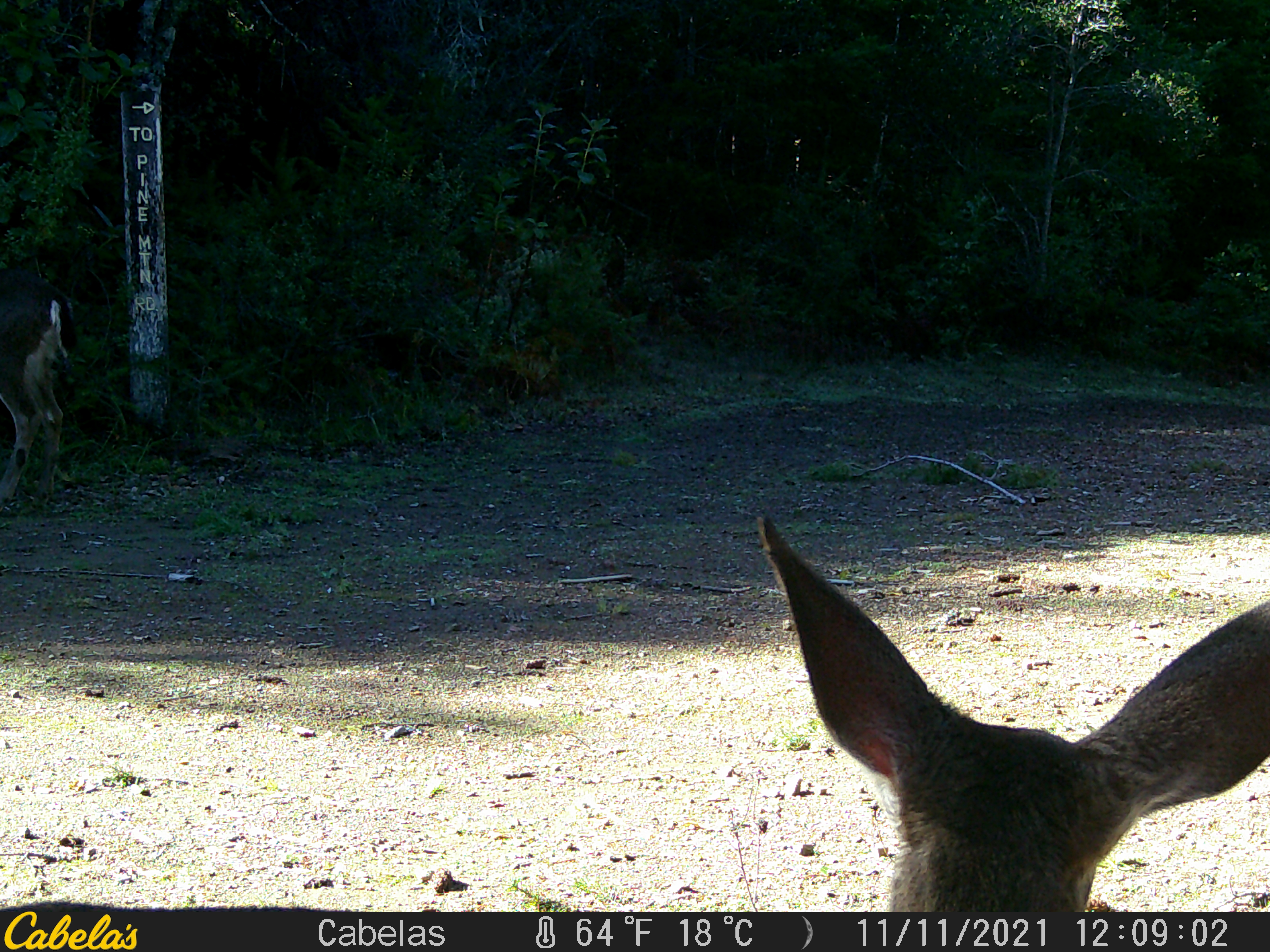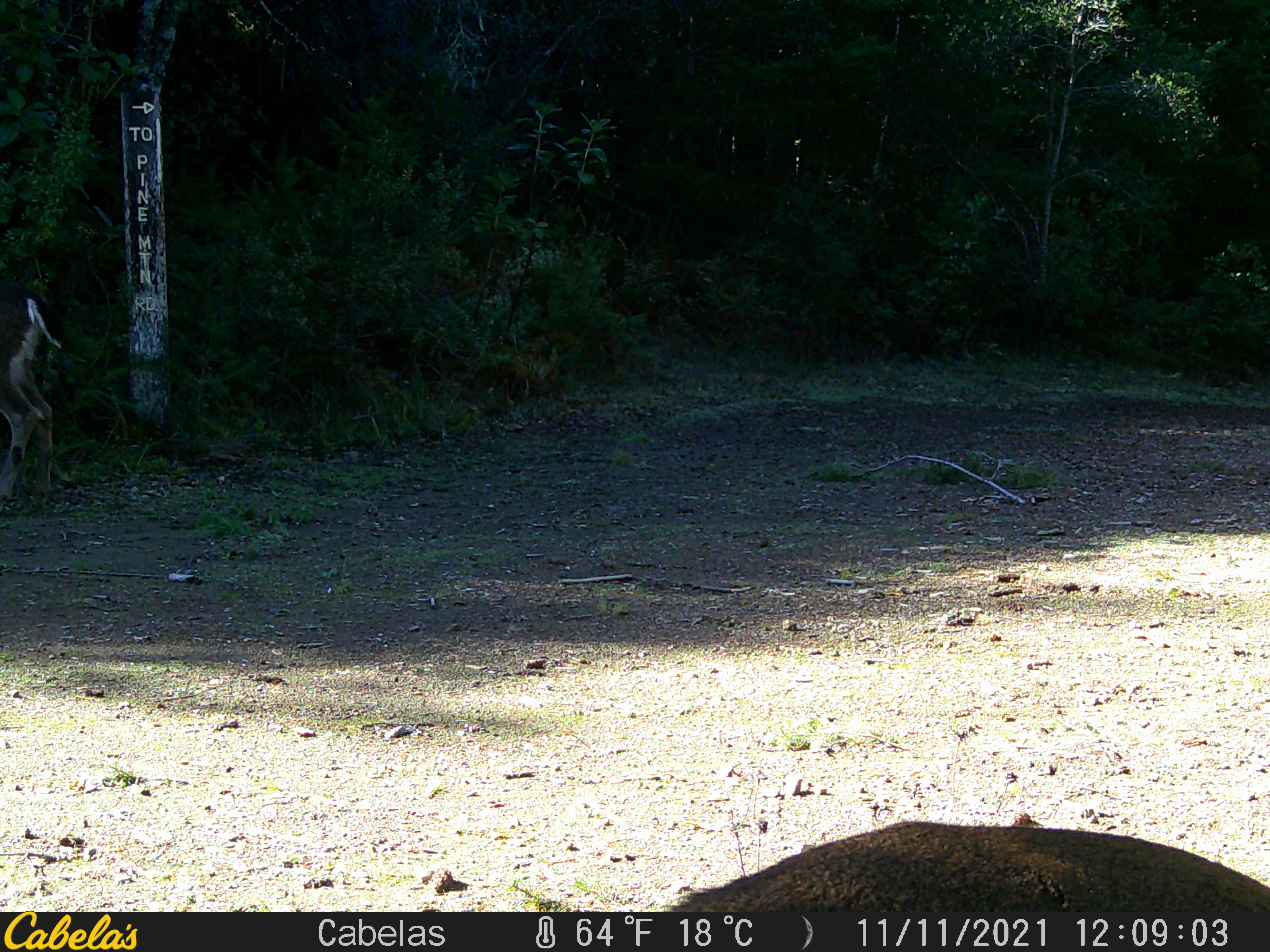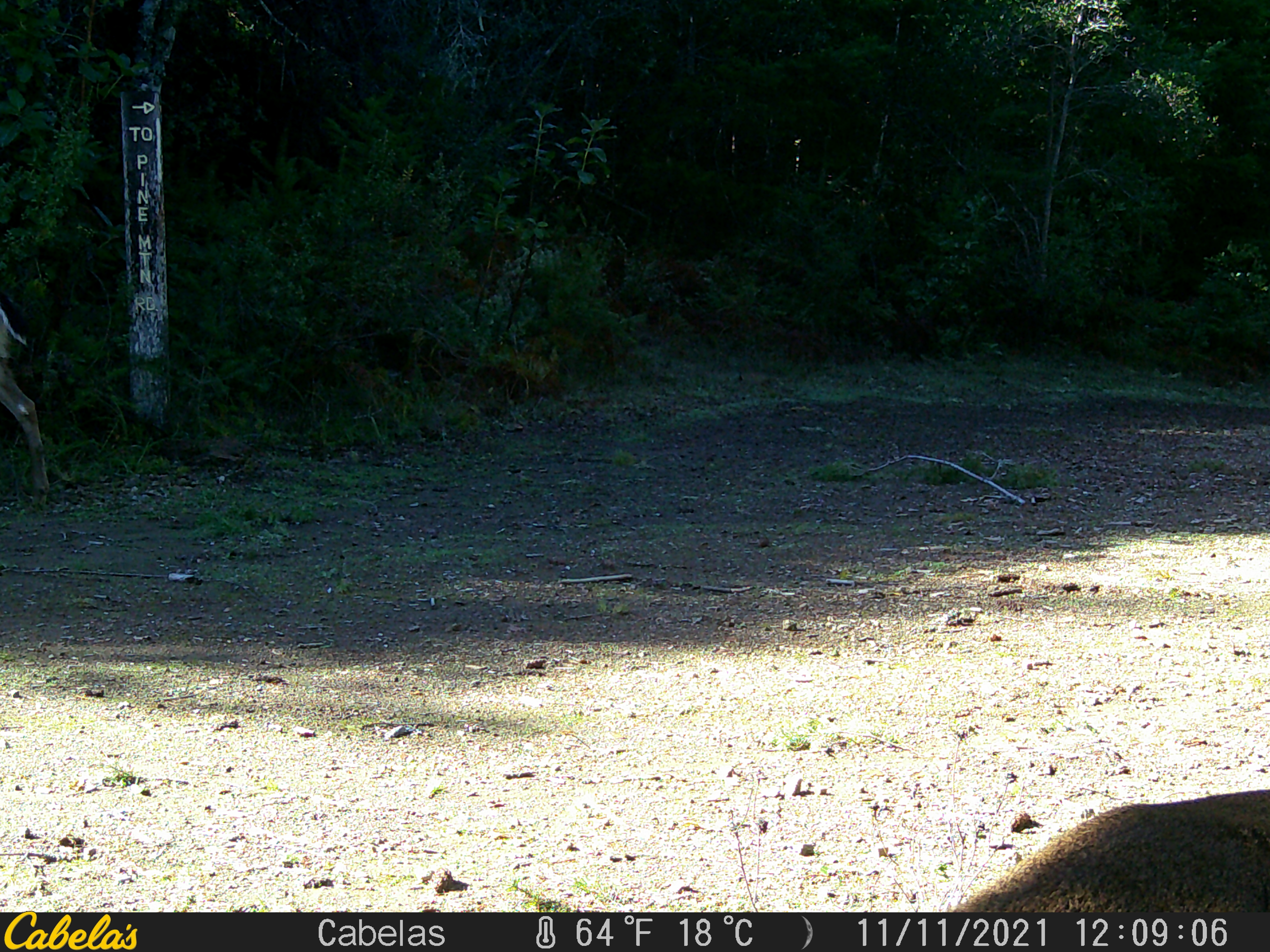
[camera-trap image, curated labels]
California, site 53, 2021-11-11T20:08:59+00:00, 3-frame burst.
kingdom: Animalia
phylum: Chordata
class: Mammalia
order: Artiodactyla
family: Cervidae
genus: Odocoileus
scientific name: Odocoileus hemionus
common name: mule deer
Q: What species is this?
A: Mule deer (Odocoileus hemionus).